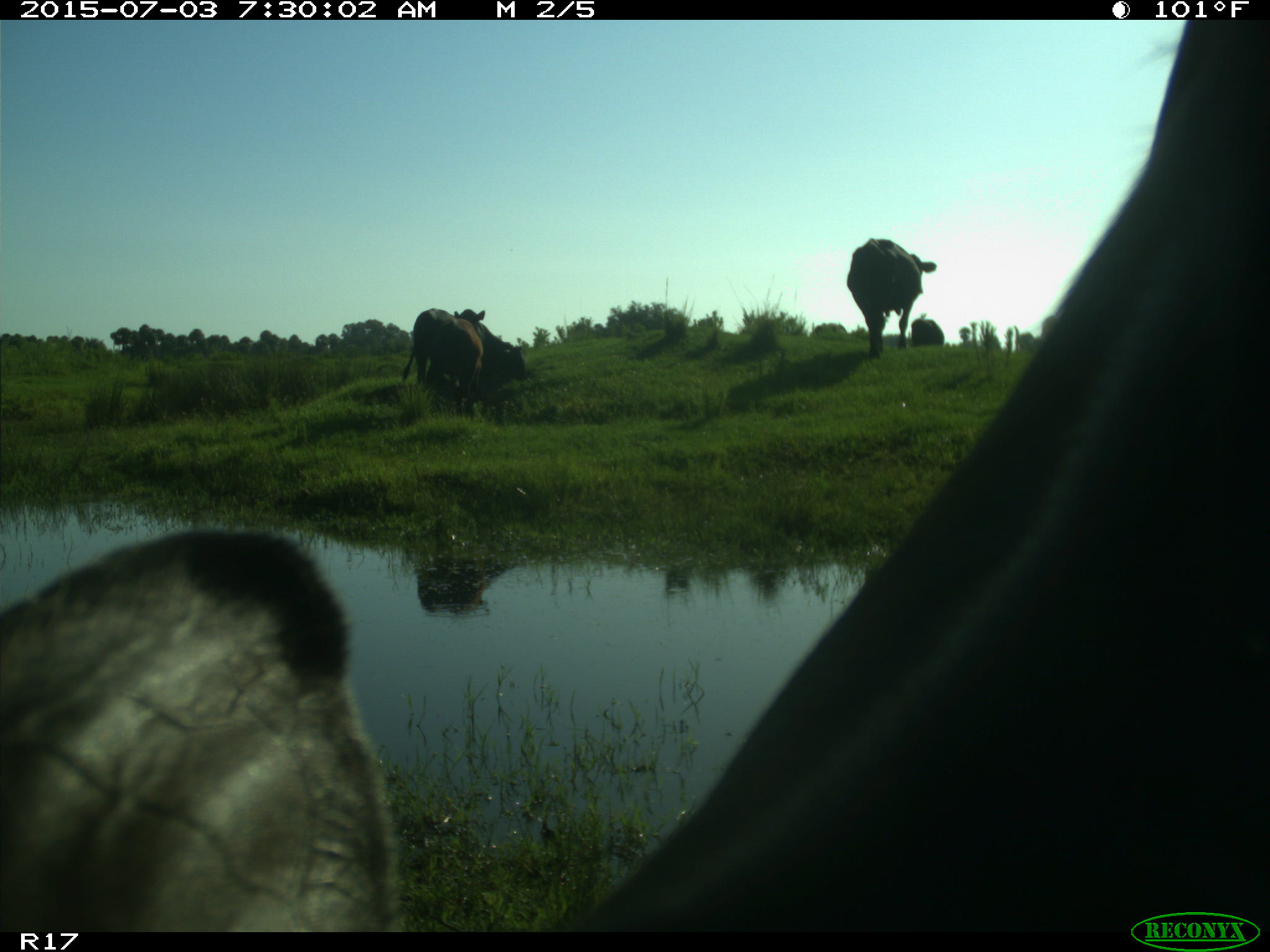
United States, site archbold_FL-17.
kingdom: Animalia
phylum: Chordata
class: Mammalia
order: Artiodactyla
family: Bovidae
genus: Bos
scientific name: Bos taurus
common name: domestic cow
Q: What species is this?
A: Bos taurus (domestic cow).